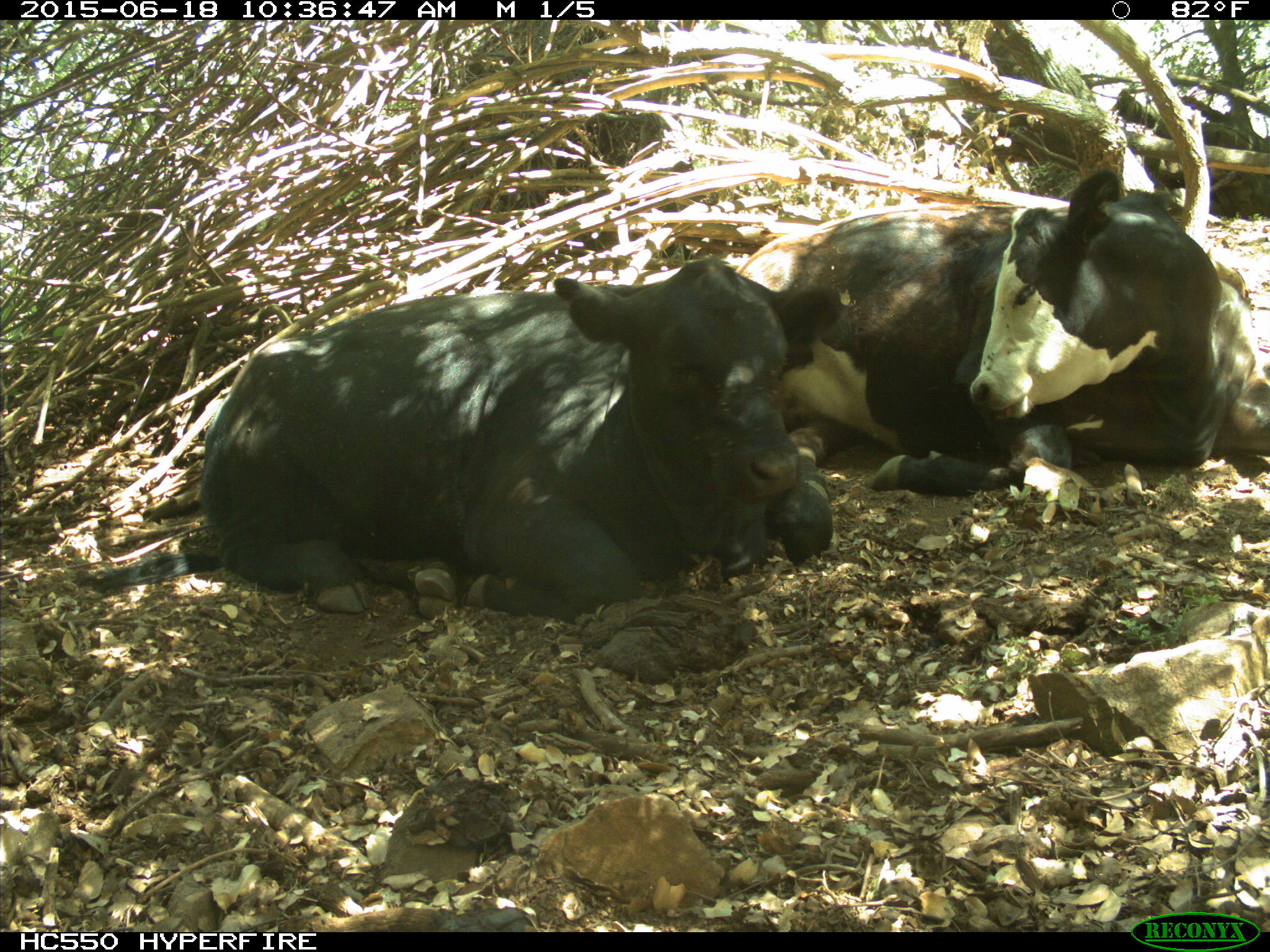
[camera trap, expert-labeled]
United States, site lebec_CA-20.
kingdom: Animalia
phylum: Chordata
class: Mammalia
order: Artiodactyla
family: Bovidae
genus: Bos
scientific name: Bos taurus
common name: domestic cow